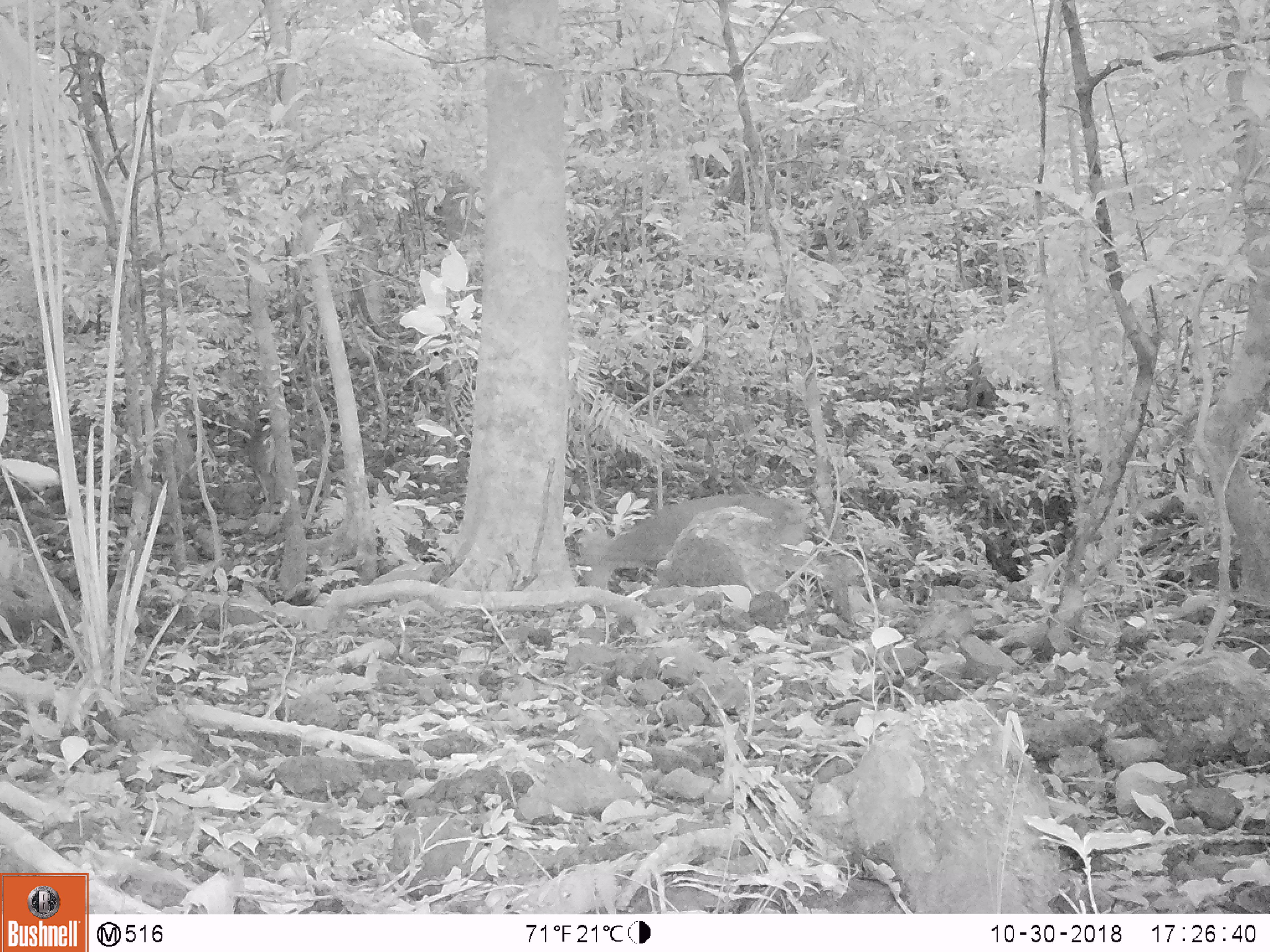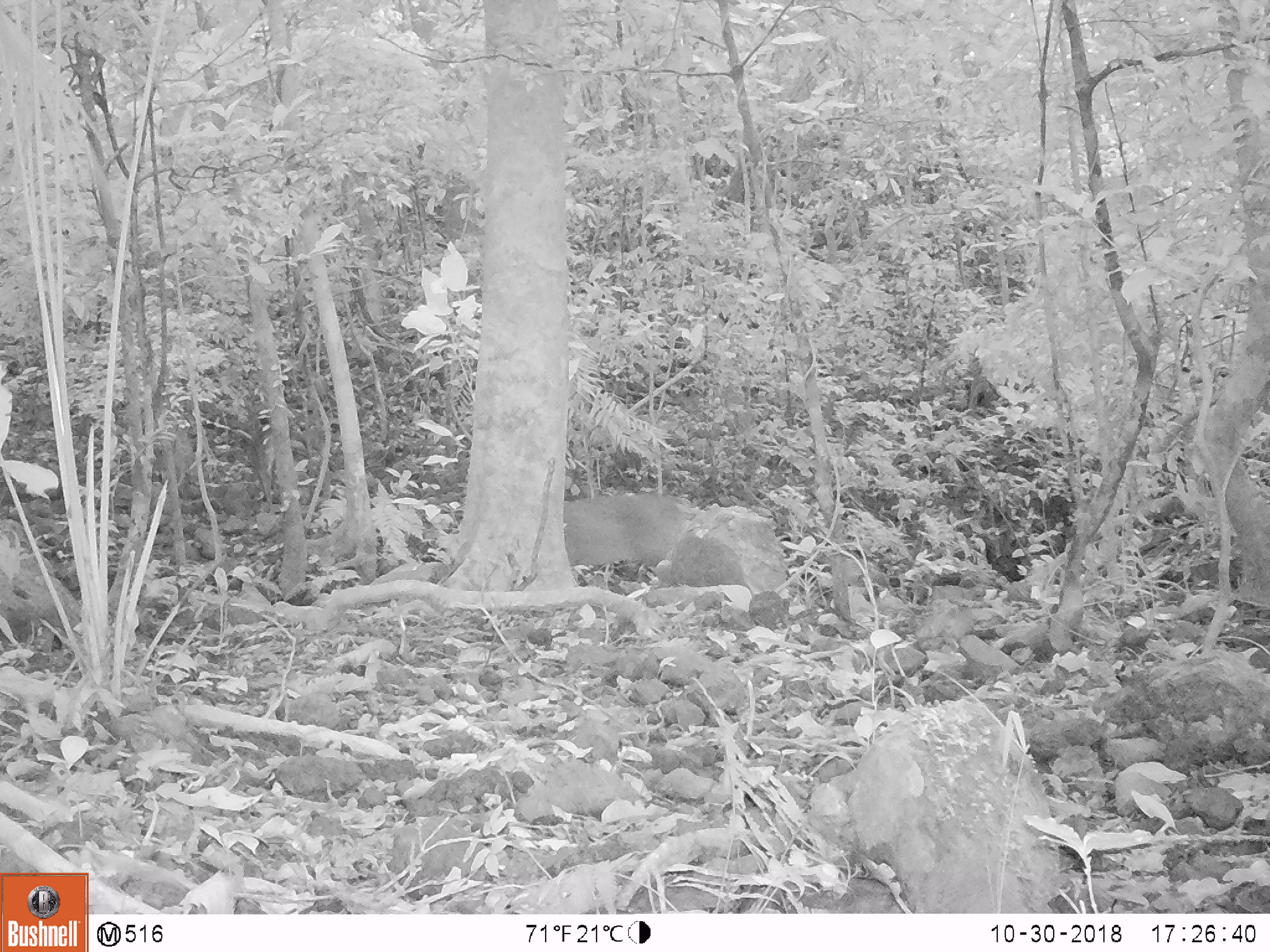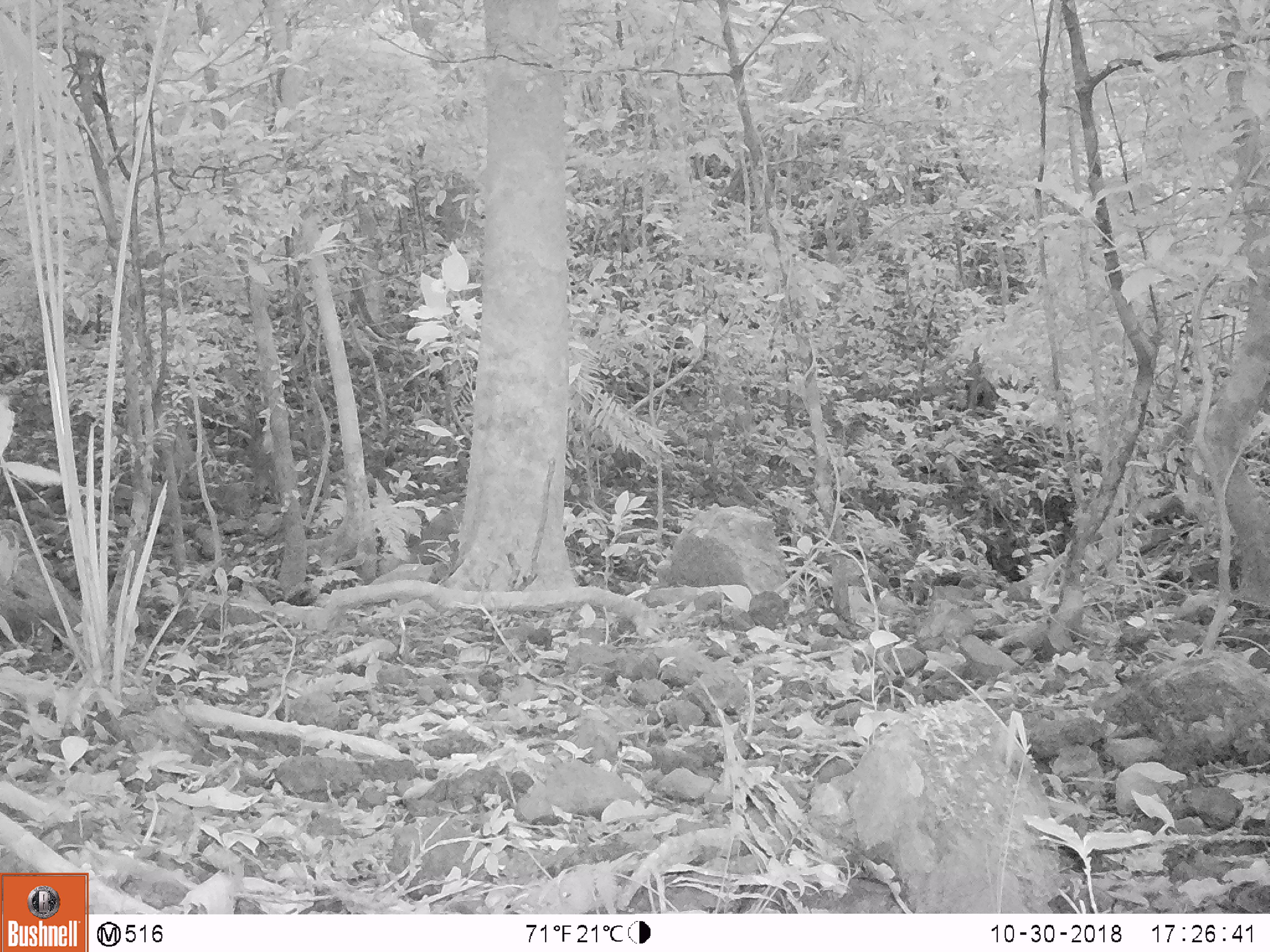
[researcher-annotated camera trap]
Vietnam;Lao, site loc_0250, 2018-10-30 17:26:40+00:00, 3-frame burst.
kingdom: Animalia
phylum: Chordata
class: Mammalia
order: Artiodactyla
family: Cervidae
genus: Muntiacus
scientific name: Muntiacus vuquangensis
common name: large-antlered muntjac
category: large antlered muntjac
Large antlered muntjac (large-antlered muntjac) (Muntiacus vuquangensis). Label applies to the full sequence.